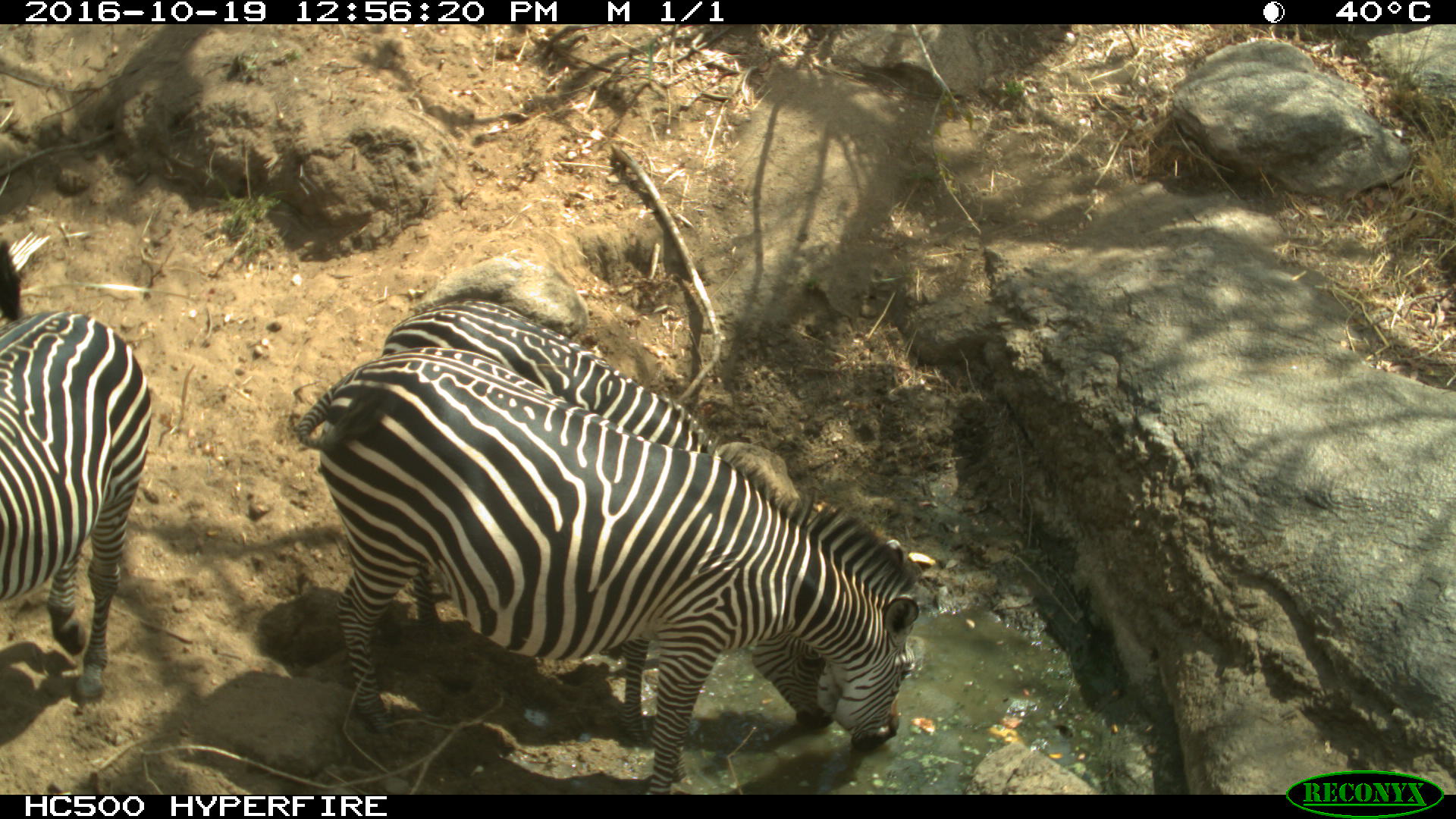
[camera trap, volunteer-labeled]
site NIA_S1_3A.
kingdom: Animalia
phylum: Chordata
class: Mammalia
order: Perissodactyla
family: Equidae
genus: Equus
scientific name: Equus quagga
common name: plains zebra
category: zebraplains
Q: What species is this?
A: Zebraplains (plains zebra) (Equus quagga).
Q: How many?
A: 3.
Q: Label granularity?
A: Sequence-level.